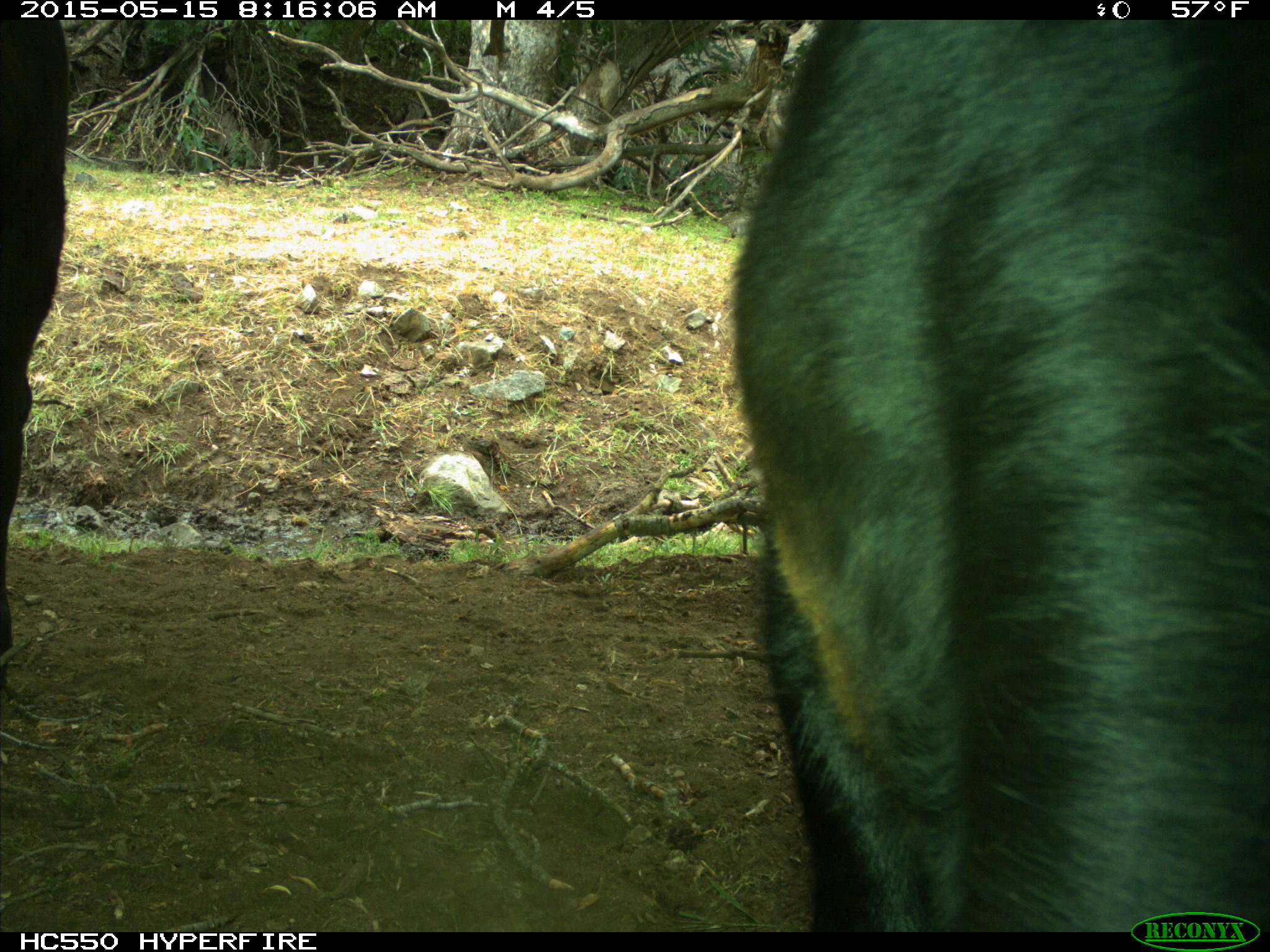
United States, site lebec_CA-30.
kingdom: Animalia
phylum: Chordata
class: Mammalia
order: Artiodactyla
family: Bovidae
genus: Bos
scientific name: Bos taurus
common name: domestic cow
Bos taurus (domestic cow).